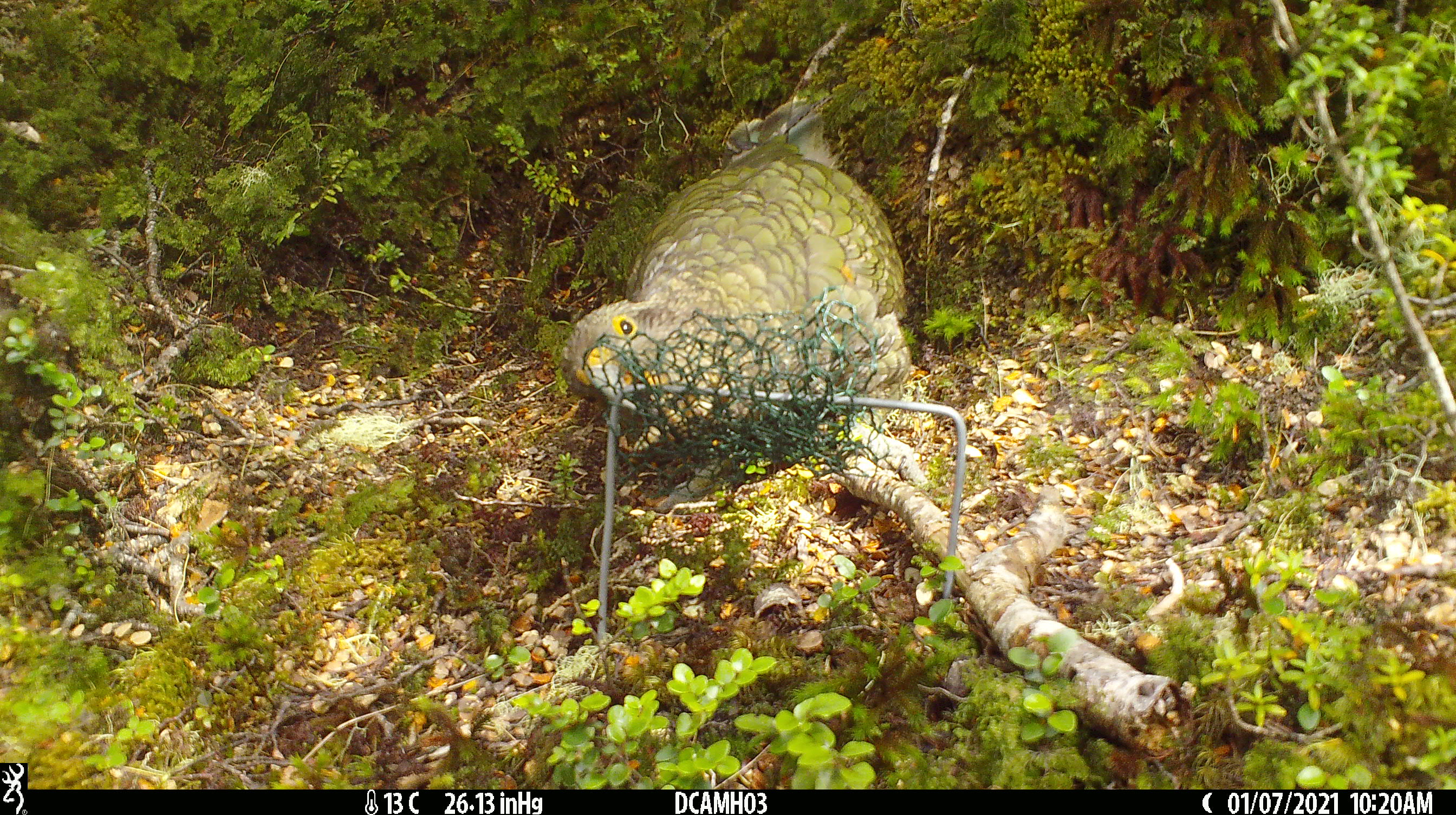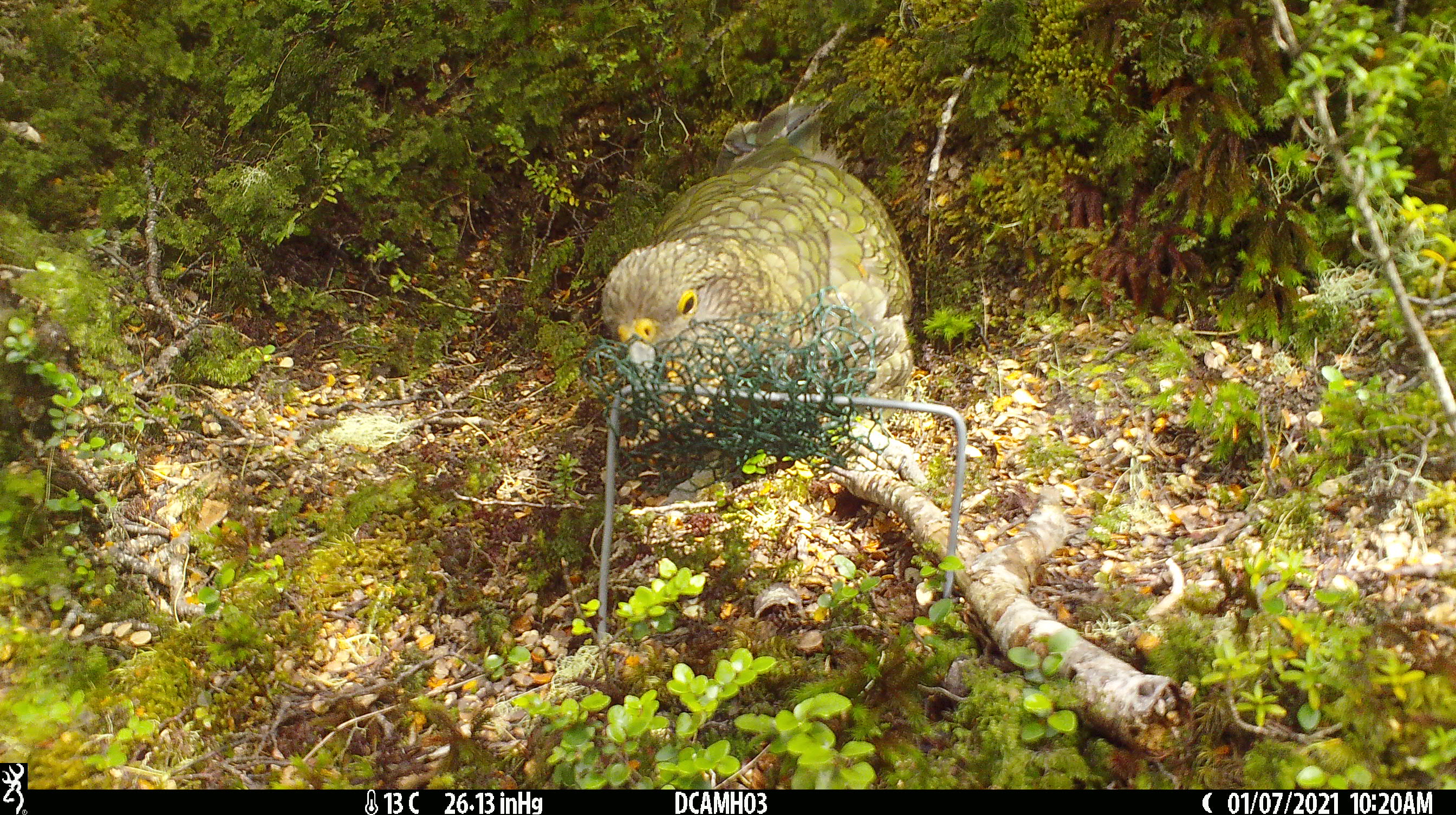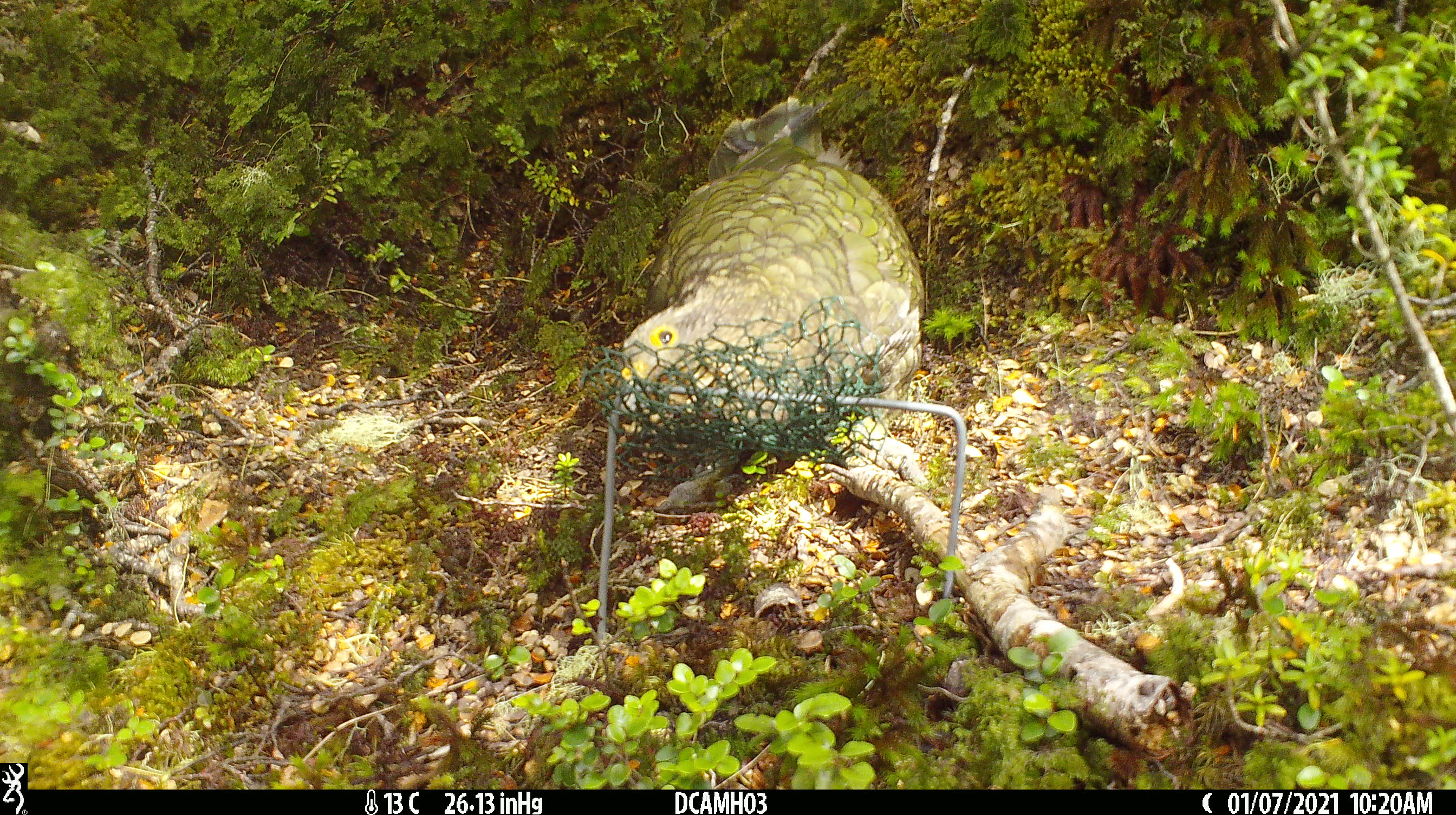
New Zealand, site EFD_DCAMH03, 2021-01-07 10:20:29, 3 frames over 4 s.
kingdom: Animalia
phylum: Chordata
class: Aves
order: Psittaciformes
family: Strigopidae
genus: Nestor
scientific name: Nestor notabilis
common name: kea